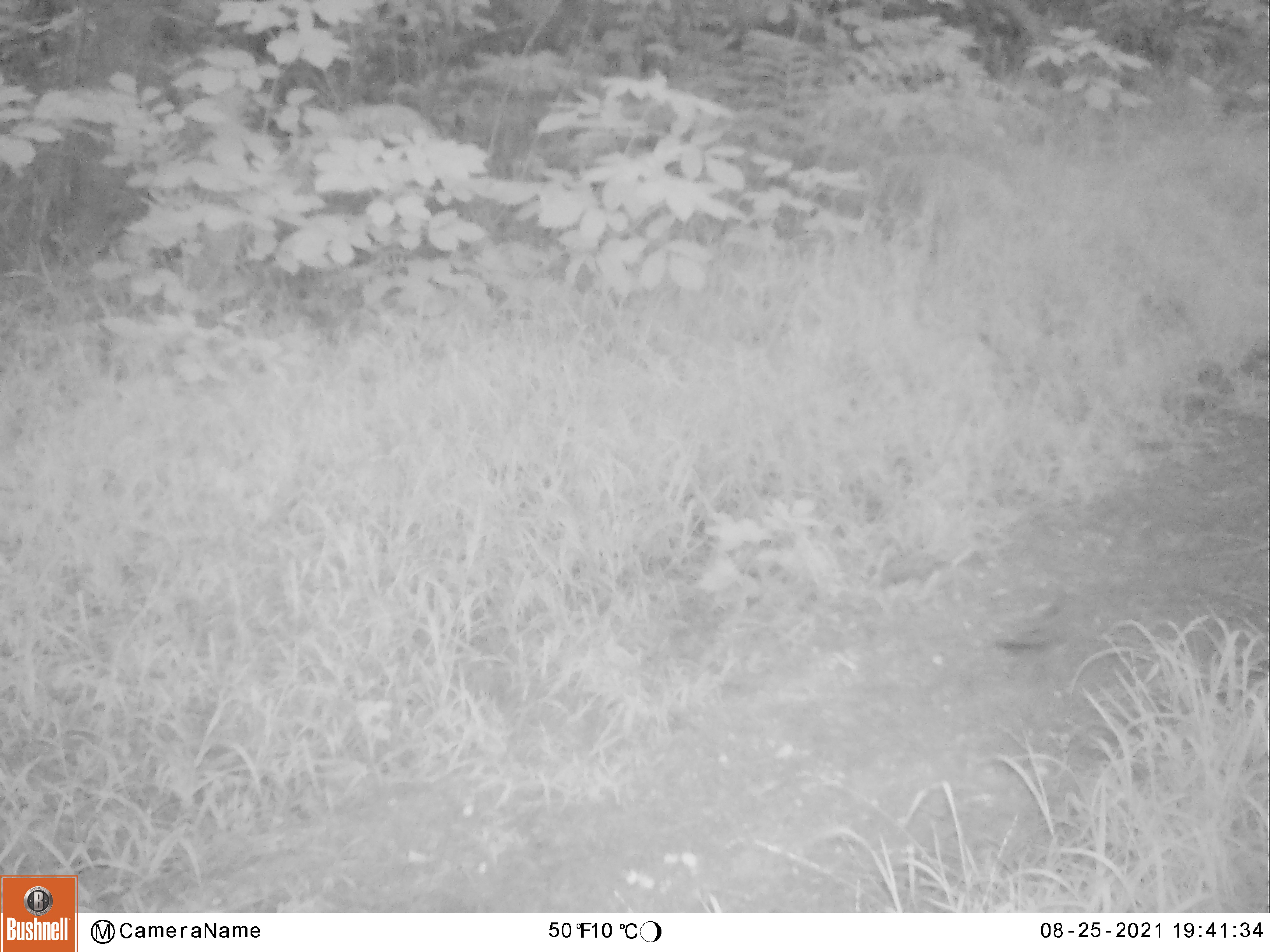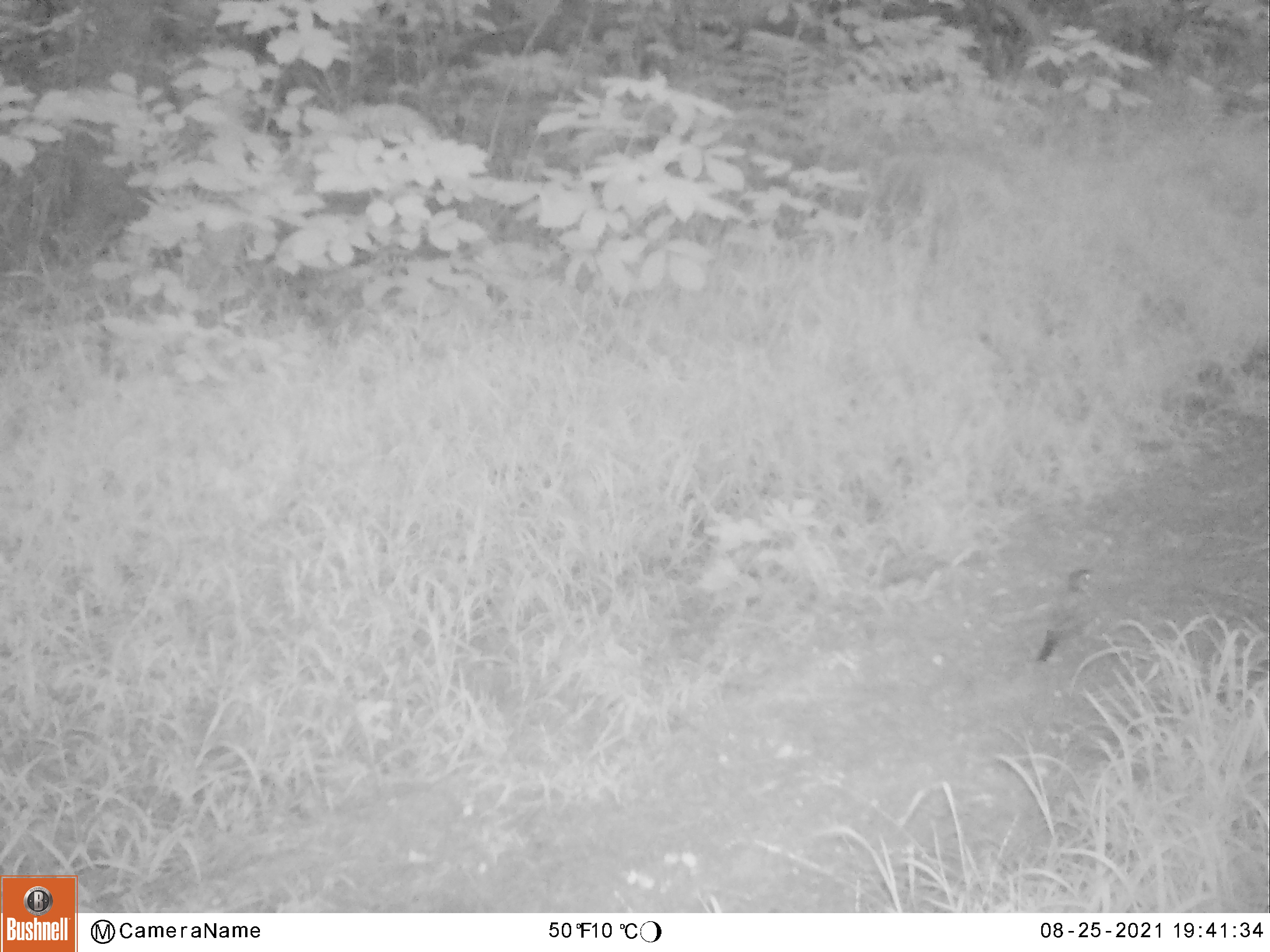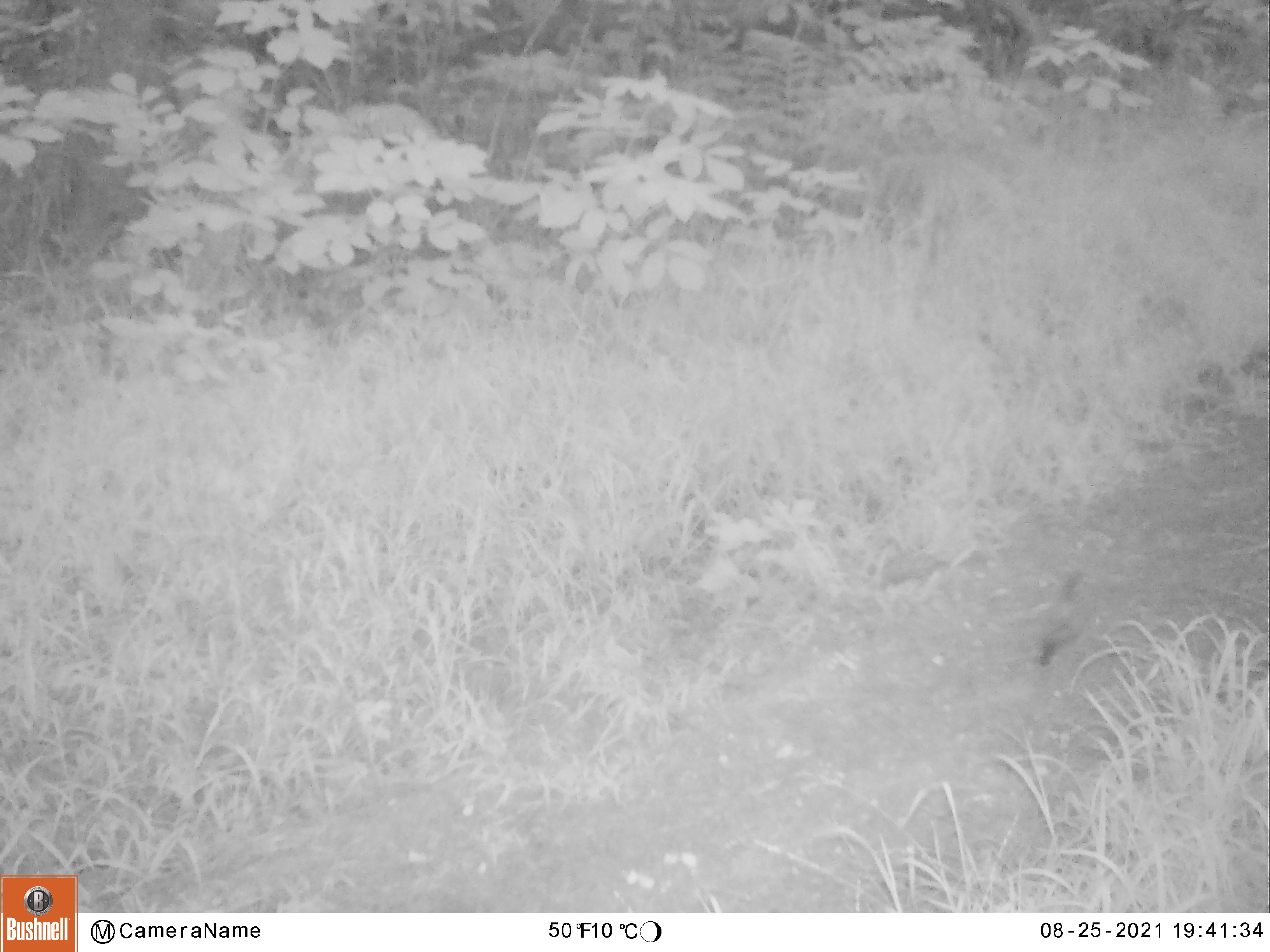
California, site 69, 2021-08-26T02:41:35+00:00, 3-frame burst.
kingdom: Animalia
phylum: Chordata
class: Aves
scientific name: Aves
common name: bird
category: unknown bird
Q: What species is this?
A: Unknown bird (bird) (Aves).